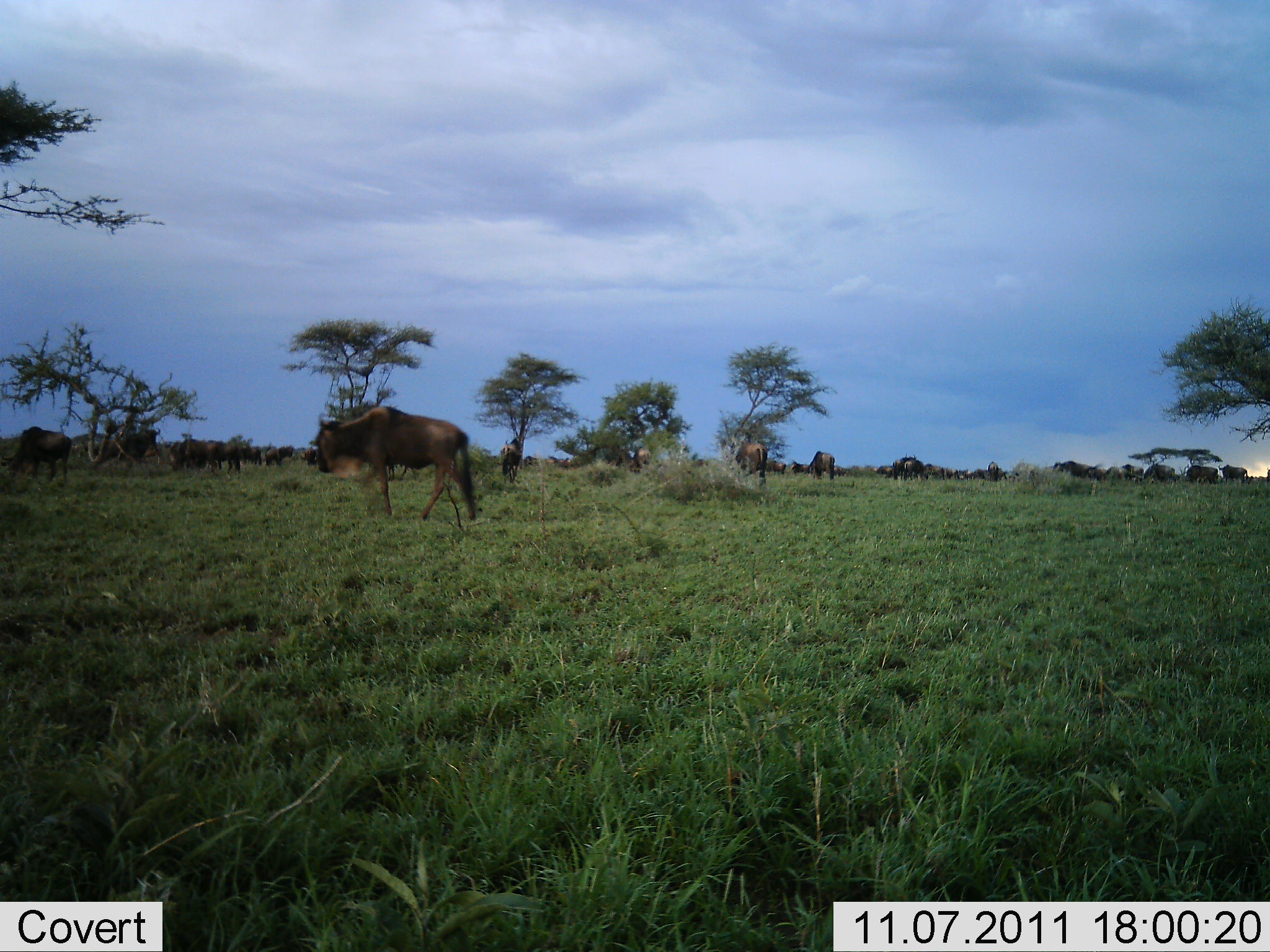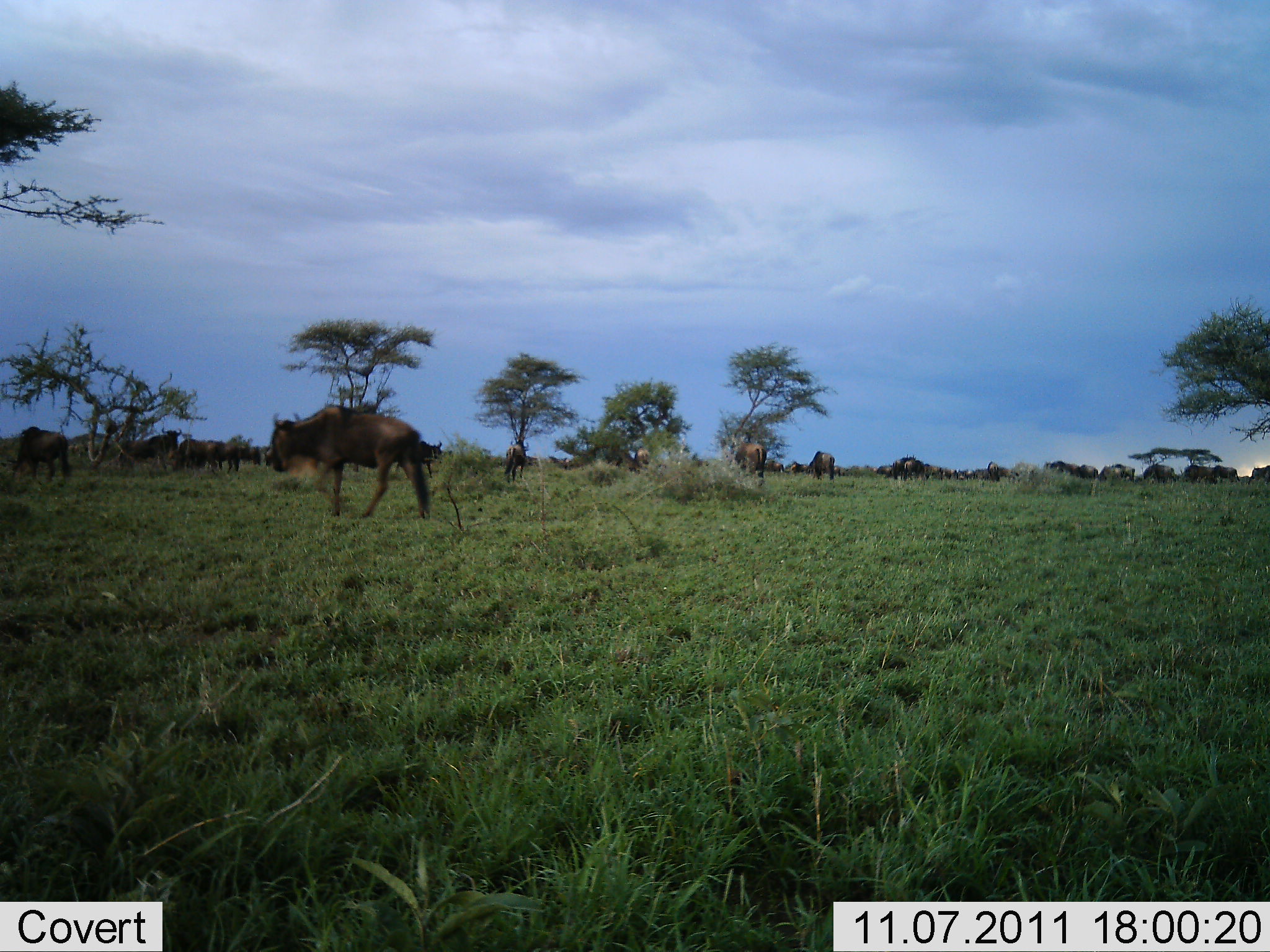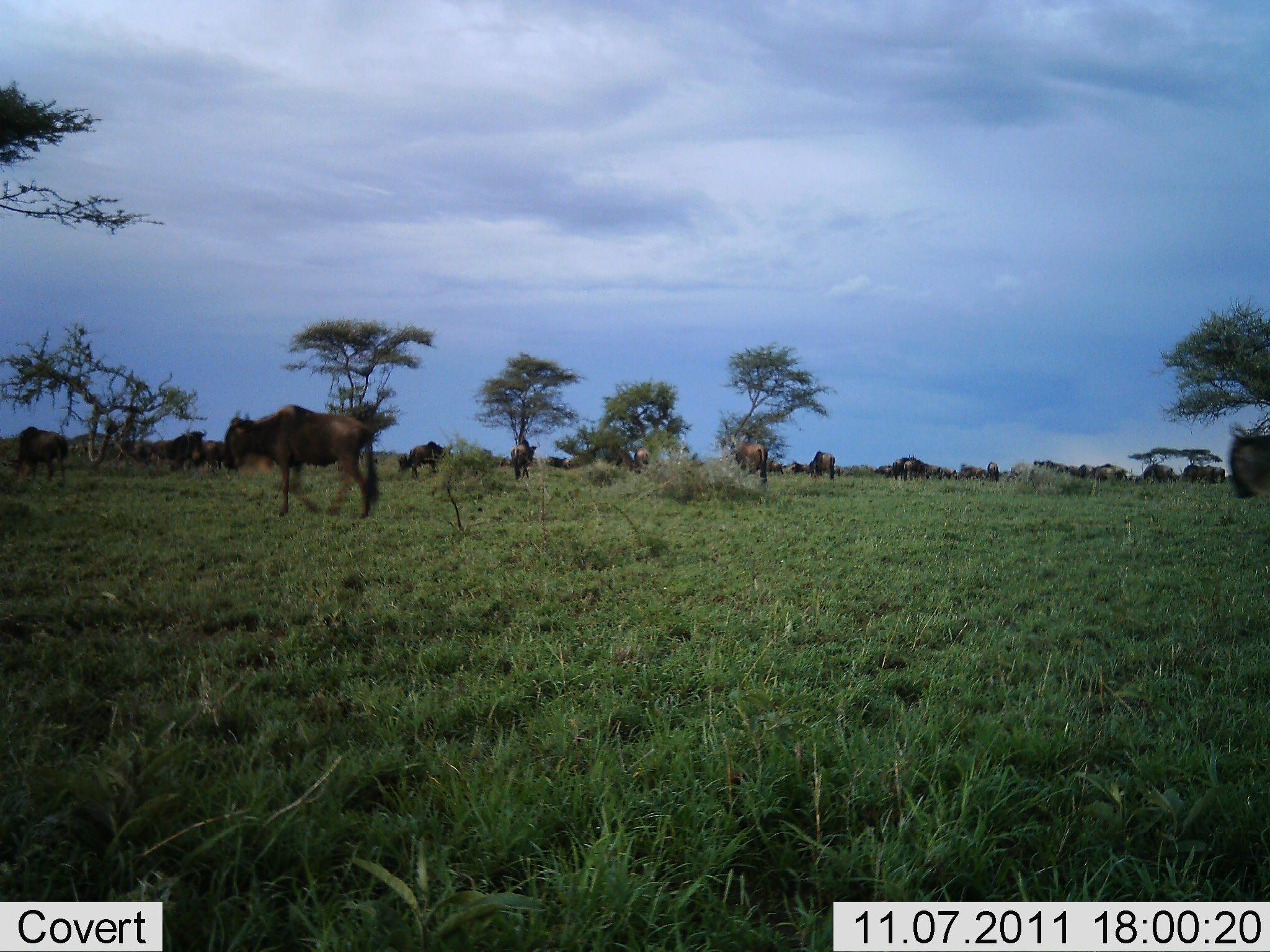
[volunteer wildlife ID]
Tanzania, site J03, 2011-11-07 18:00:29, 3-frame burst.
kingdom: Animalia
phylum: Chordata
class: Mammalia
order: Artiodactyla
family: Bovidae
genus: Connochaetes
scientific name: Connochaetes taurinus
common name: blue wildebeest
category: wildebeest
Wildebeest (blue wildebeest) (Connochaetes taurinus), count 11-50. Behavior (volunteer vote fractions): standing 54%, resting 8%, moving 92%, interacting 0%. Young present (vote fraction): 0%. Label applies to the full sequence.